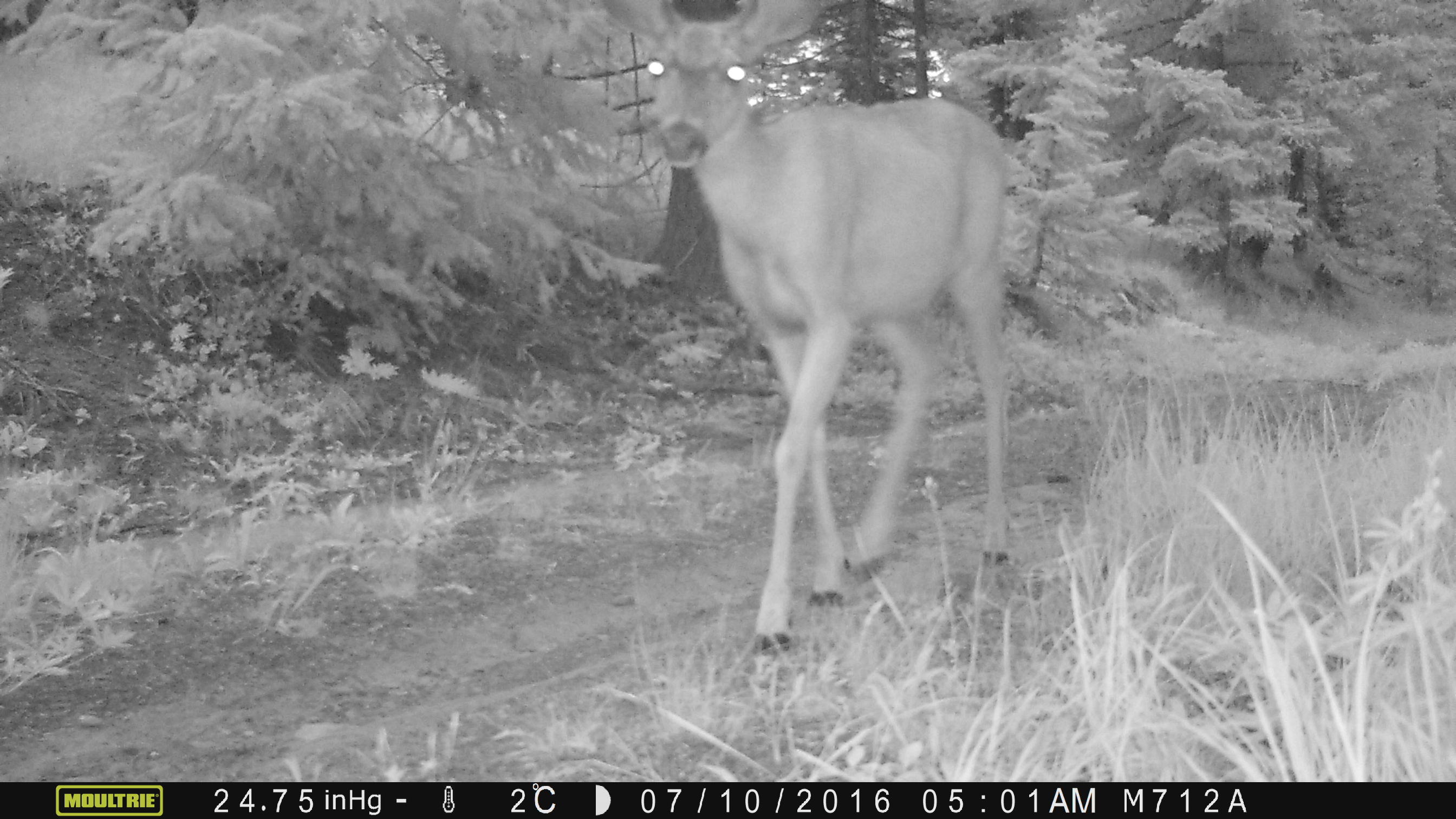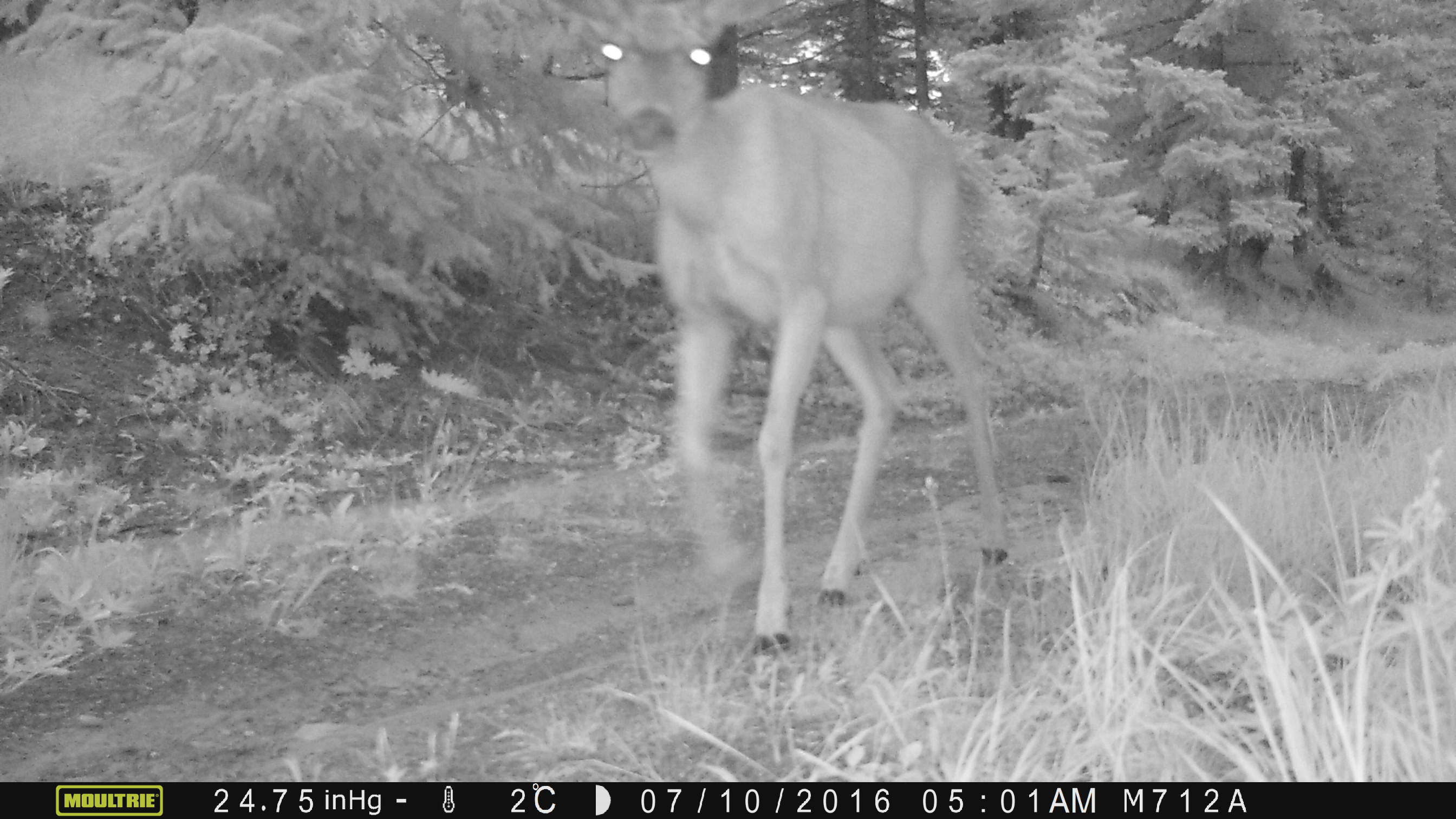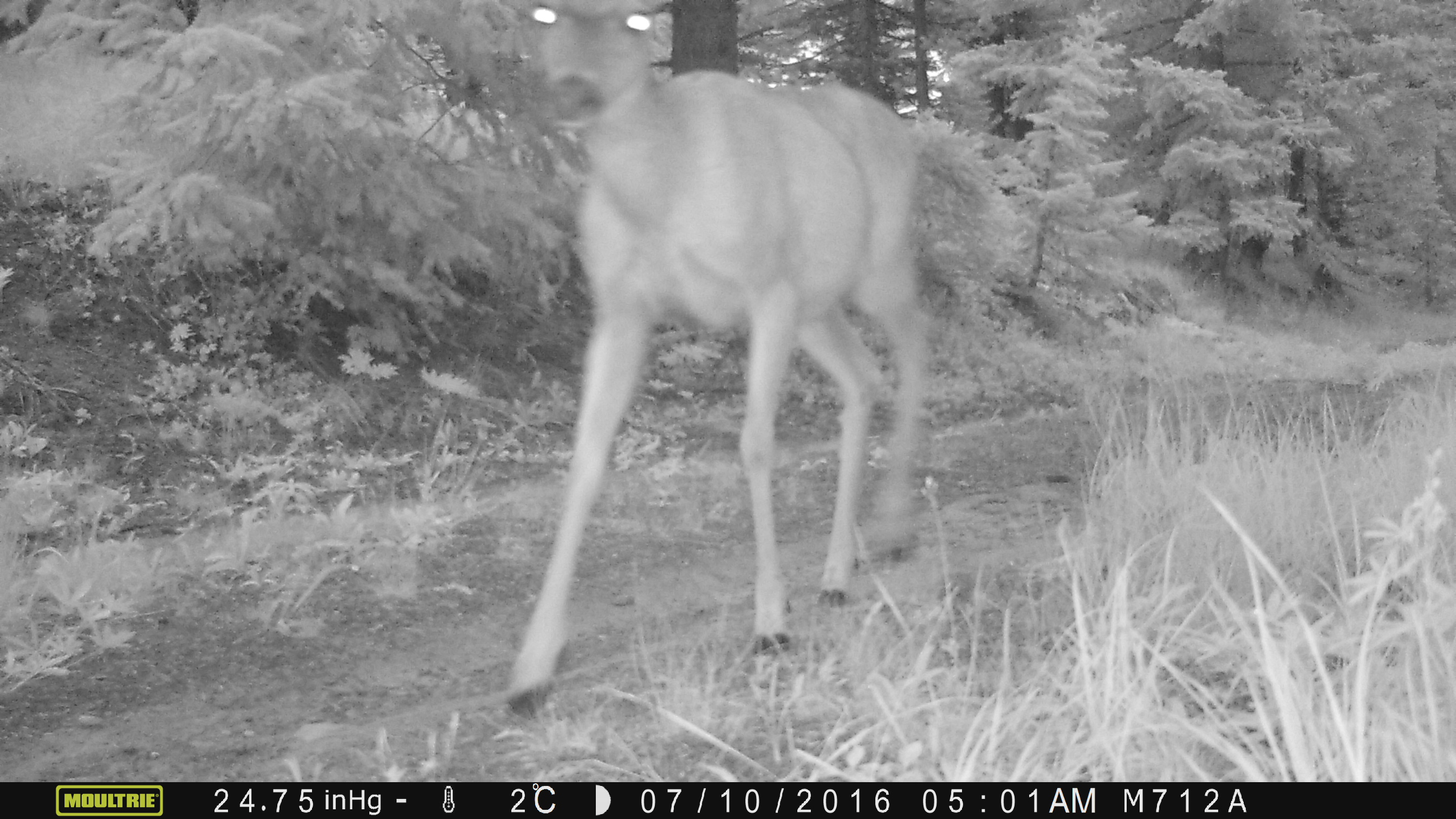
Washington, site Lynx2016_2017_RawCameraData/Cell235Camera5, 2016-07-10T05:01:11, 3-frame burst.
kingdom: Animalia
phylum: Chordata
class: Mammalia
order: Artiodactyla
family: Cervidae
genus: Odocoileus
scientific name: Odocoileus hemionus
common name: mule deer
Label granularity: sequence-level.